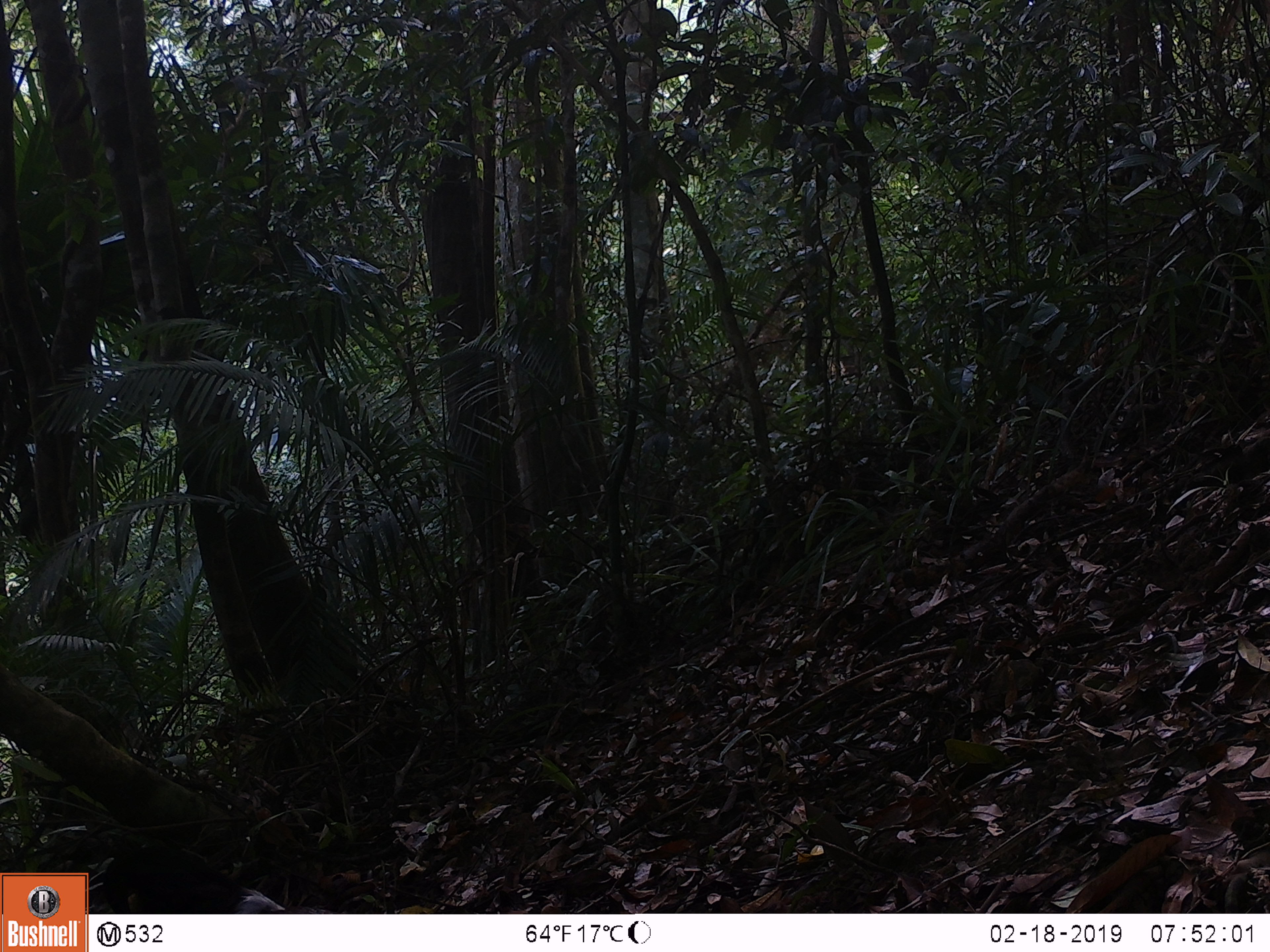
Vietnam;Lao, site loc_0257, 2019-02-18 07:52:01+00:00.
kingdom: Animalia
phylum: Chordata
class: Aves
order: Galliformes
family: Phasianidae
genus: Gallus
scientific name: Gallus gallus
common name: red junglefowl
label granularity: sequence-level